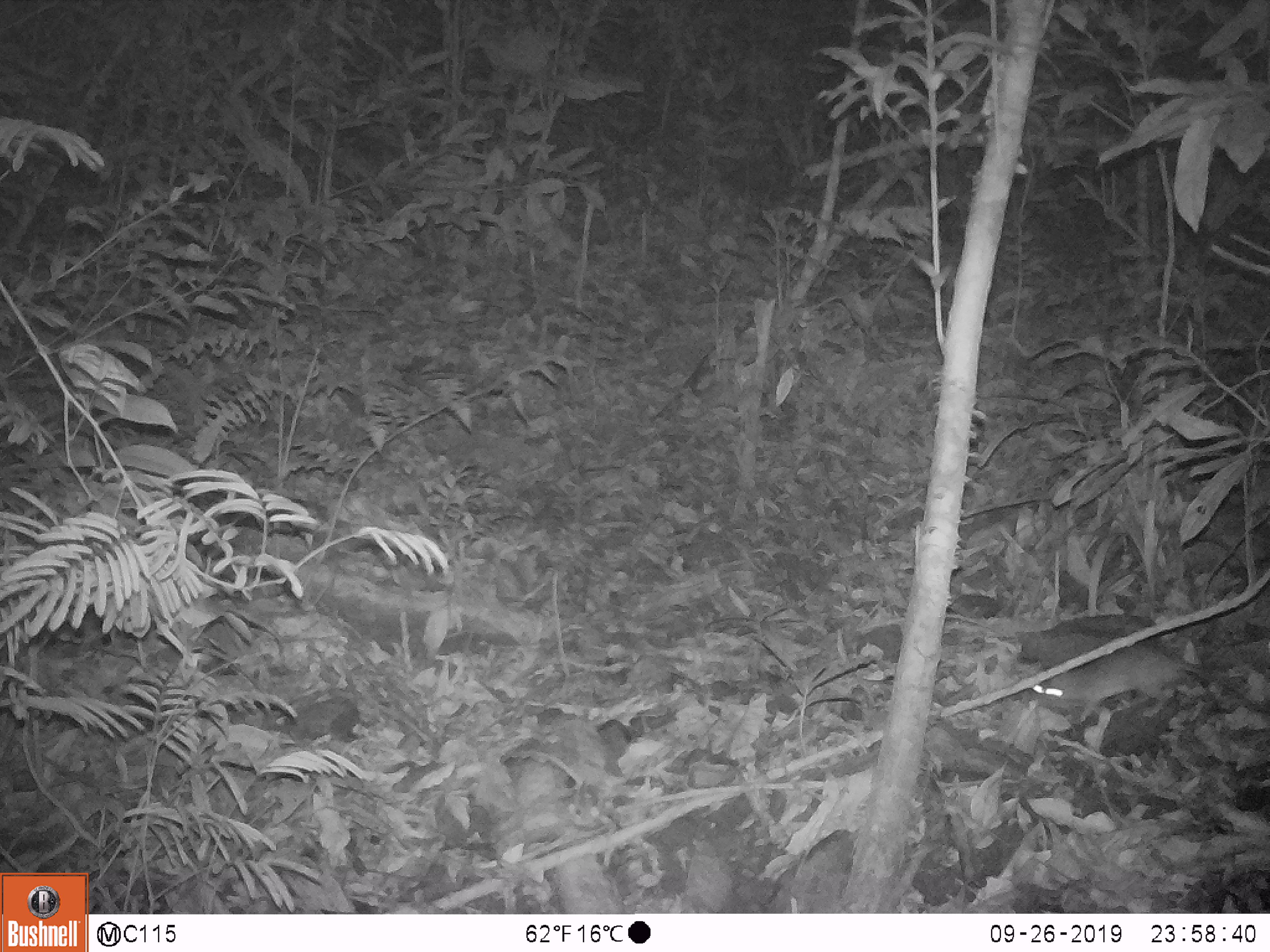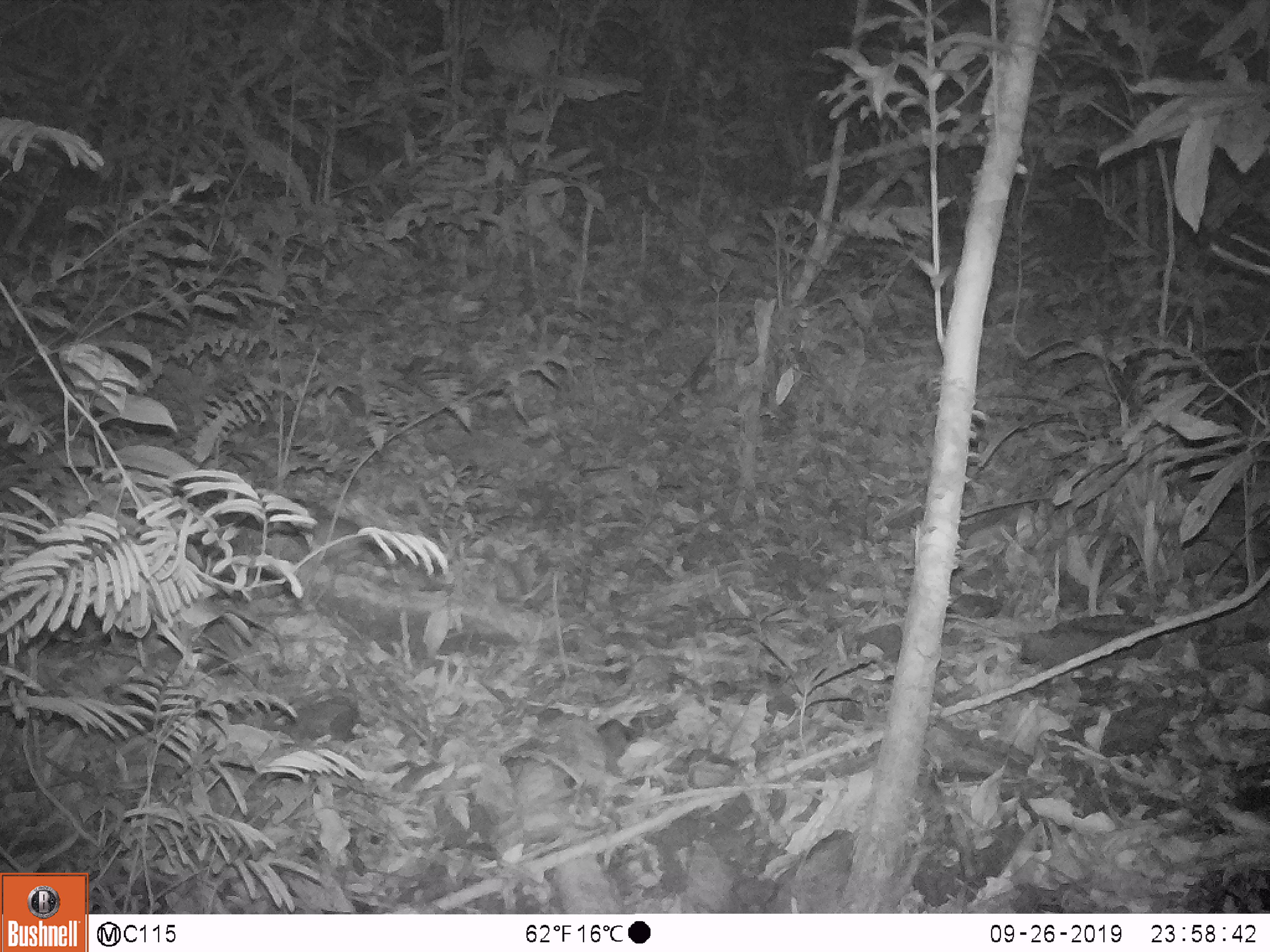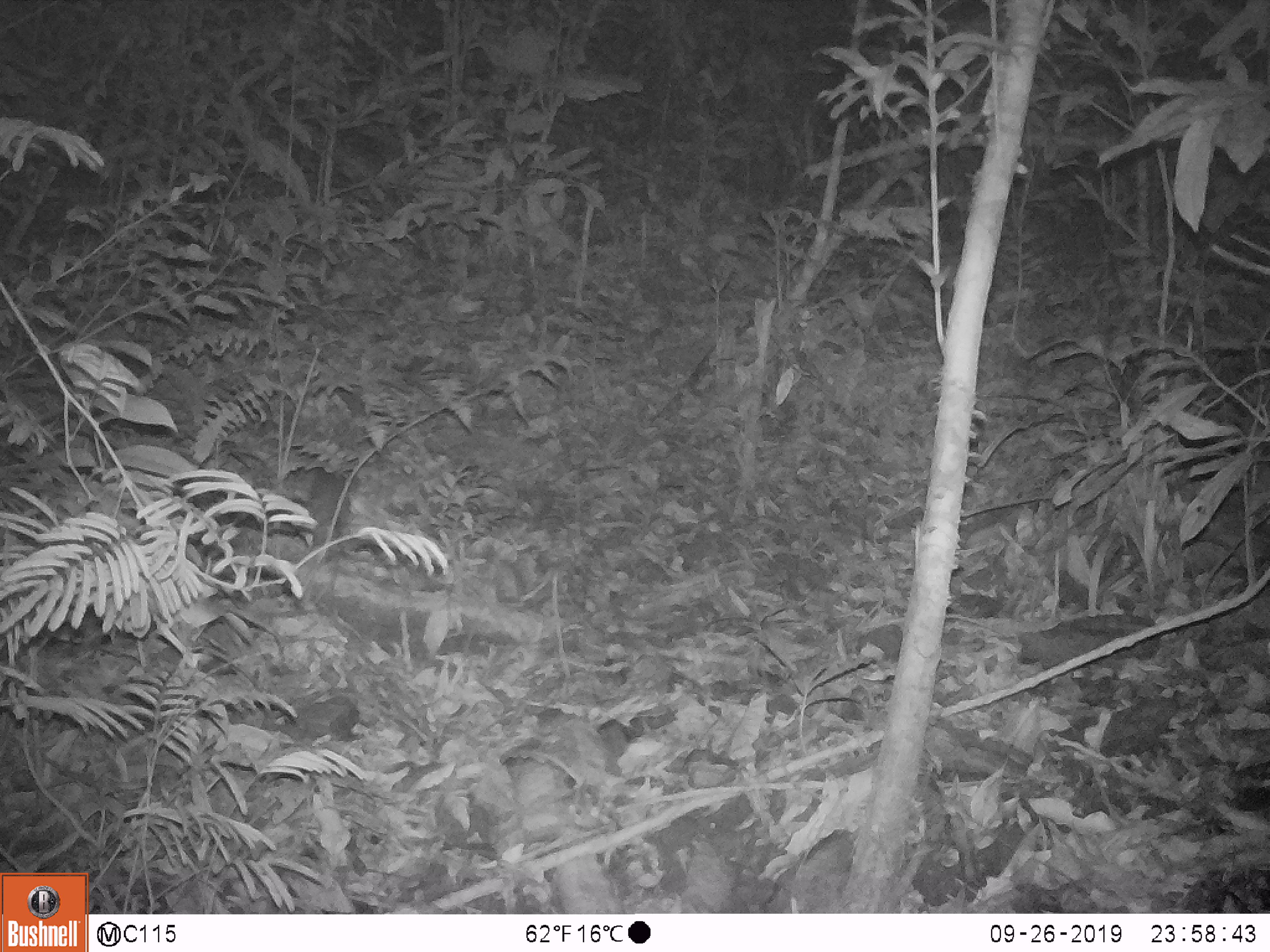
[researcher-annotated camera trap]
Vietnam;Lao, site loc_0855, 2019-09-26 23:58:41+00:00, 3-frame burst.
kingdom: Animalia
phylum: Chordata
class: Mammalia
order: Rodentia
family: Muridae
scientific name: Muridae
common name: old-world mice and rats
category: unidentified murid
Unidentified murid (old-world mice and rats) (Muridae). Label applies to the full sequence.